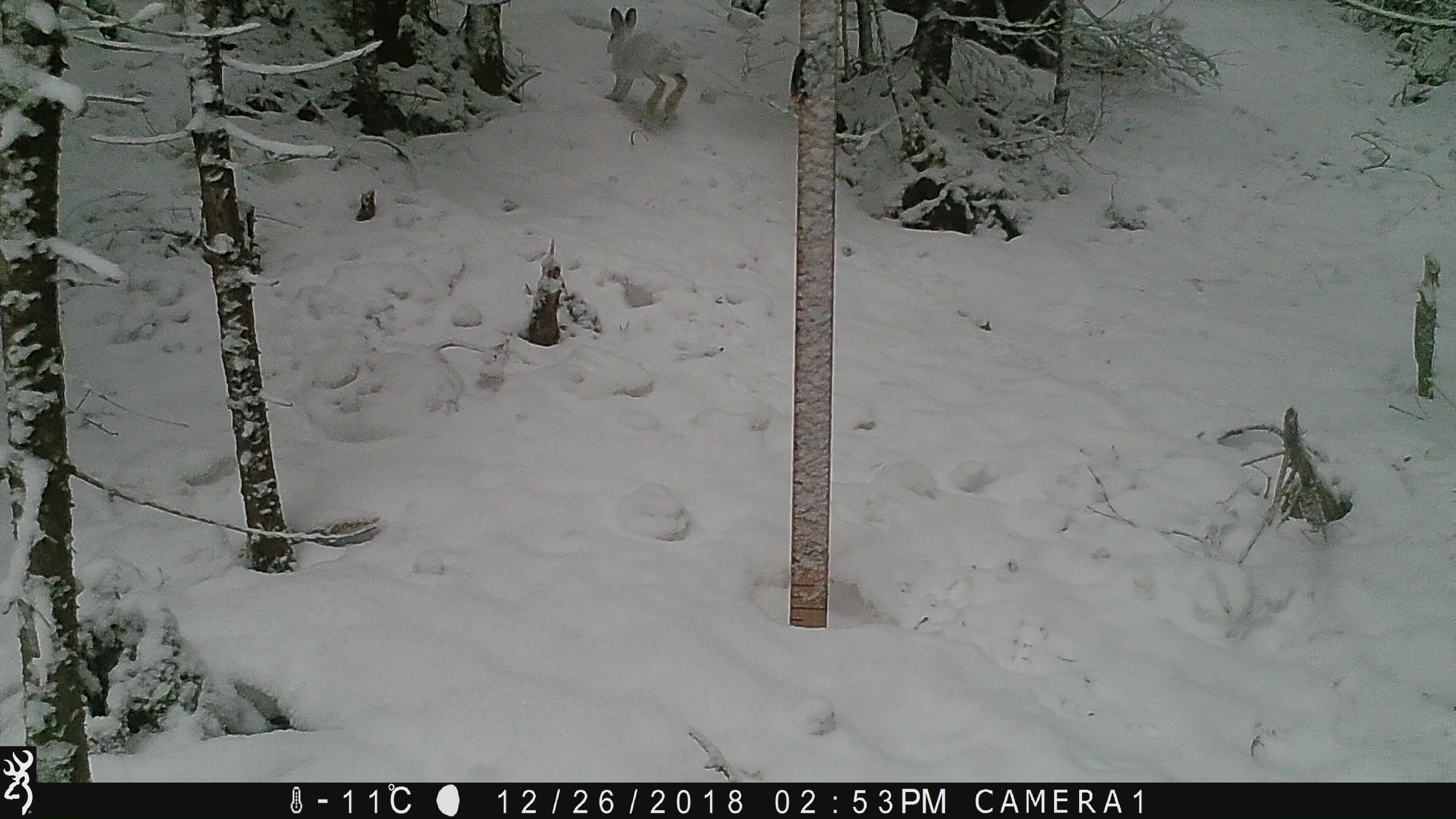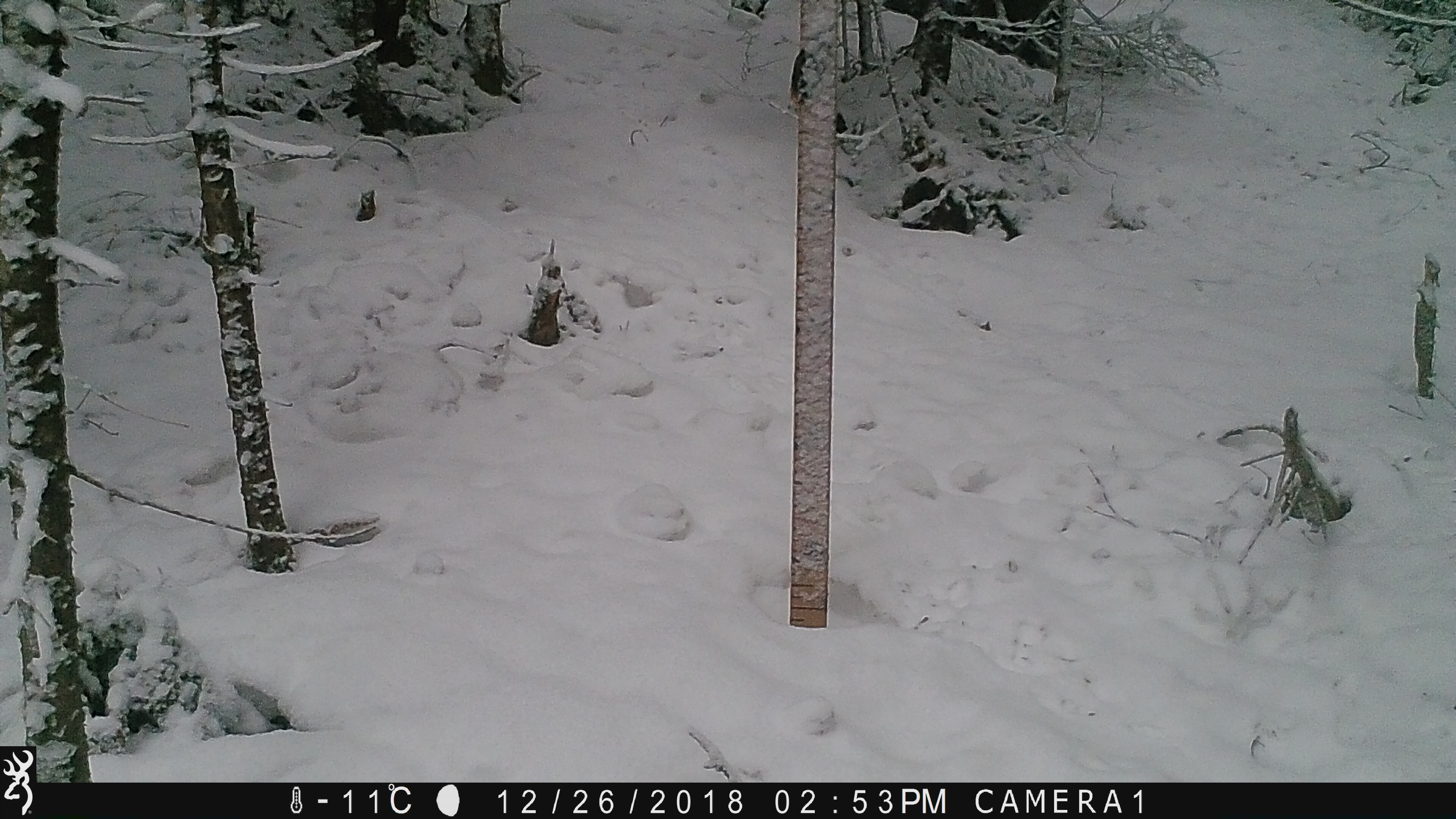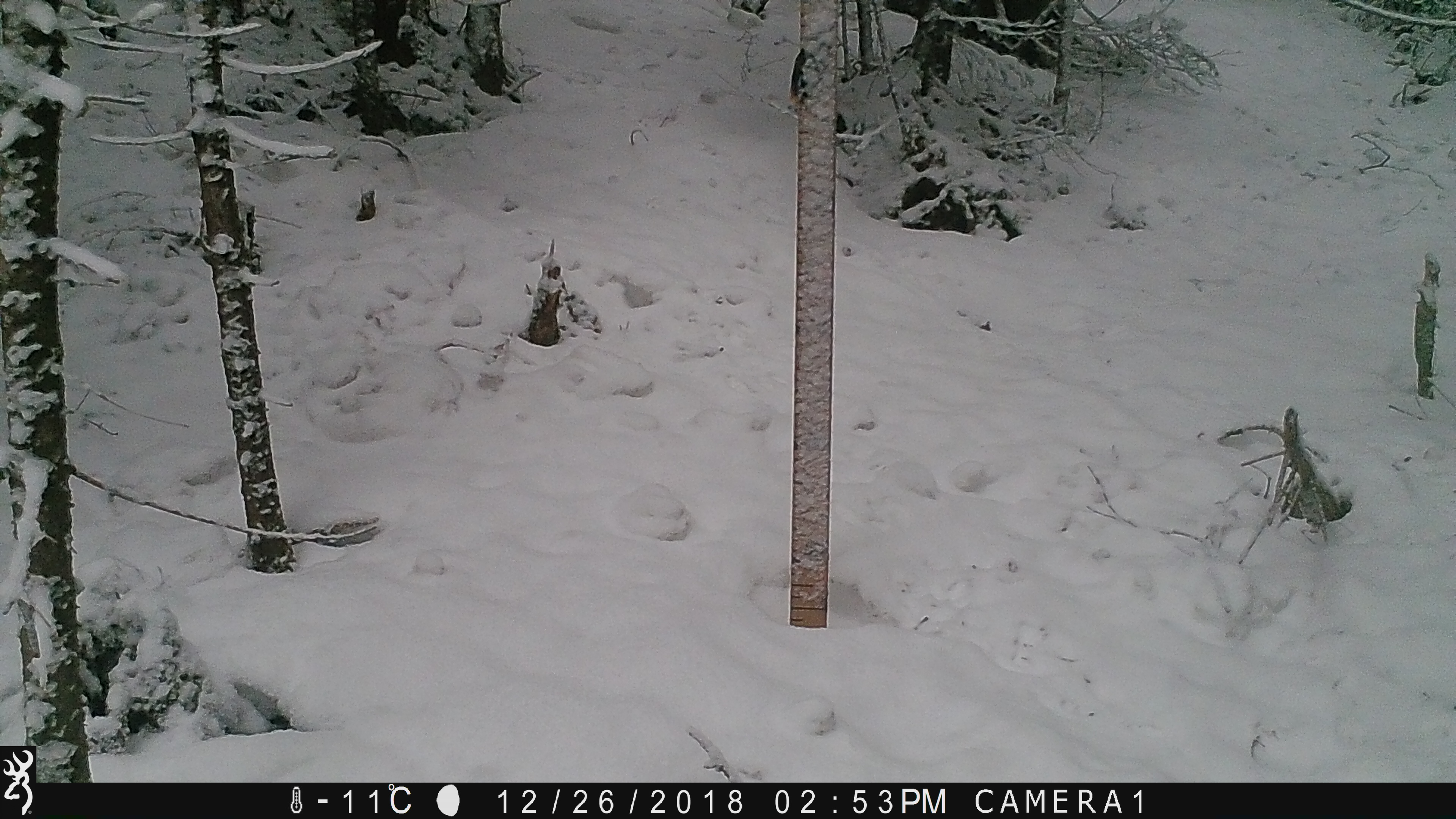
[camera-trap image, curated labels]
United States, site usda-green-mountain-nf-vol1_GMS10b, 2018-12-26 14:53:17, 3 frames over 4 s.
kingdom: Animalia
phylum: Chordata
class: Mammalia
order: Lagomorpha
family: Leporidae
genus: Lepus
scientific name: Lepus americanus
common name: snowshoe hare